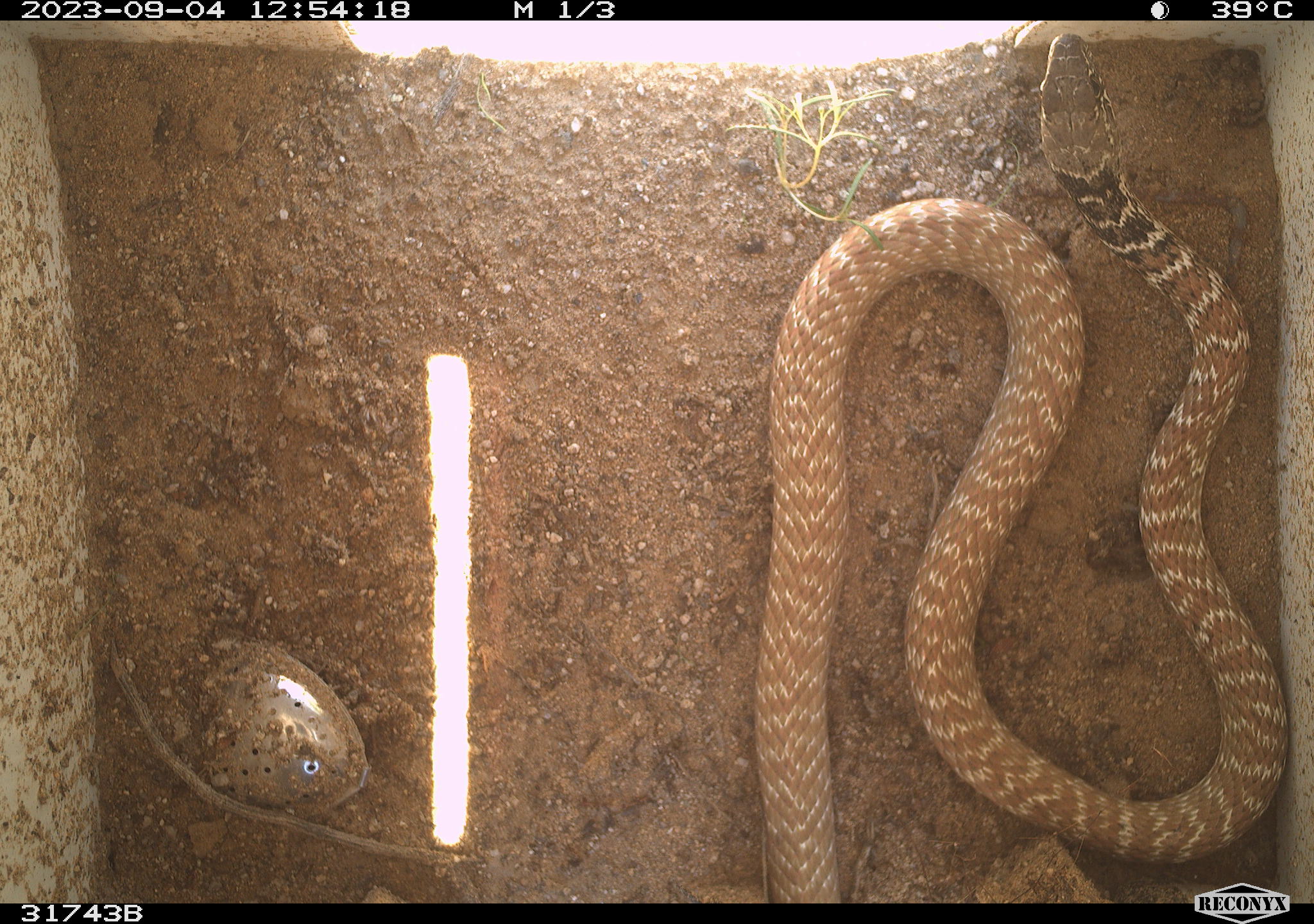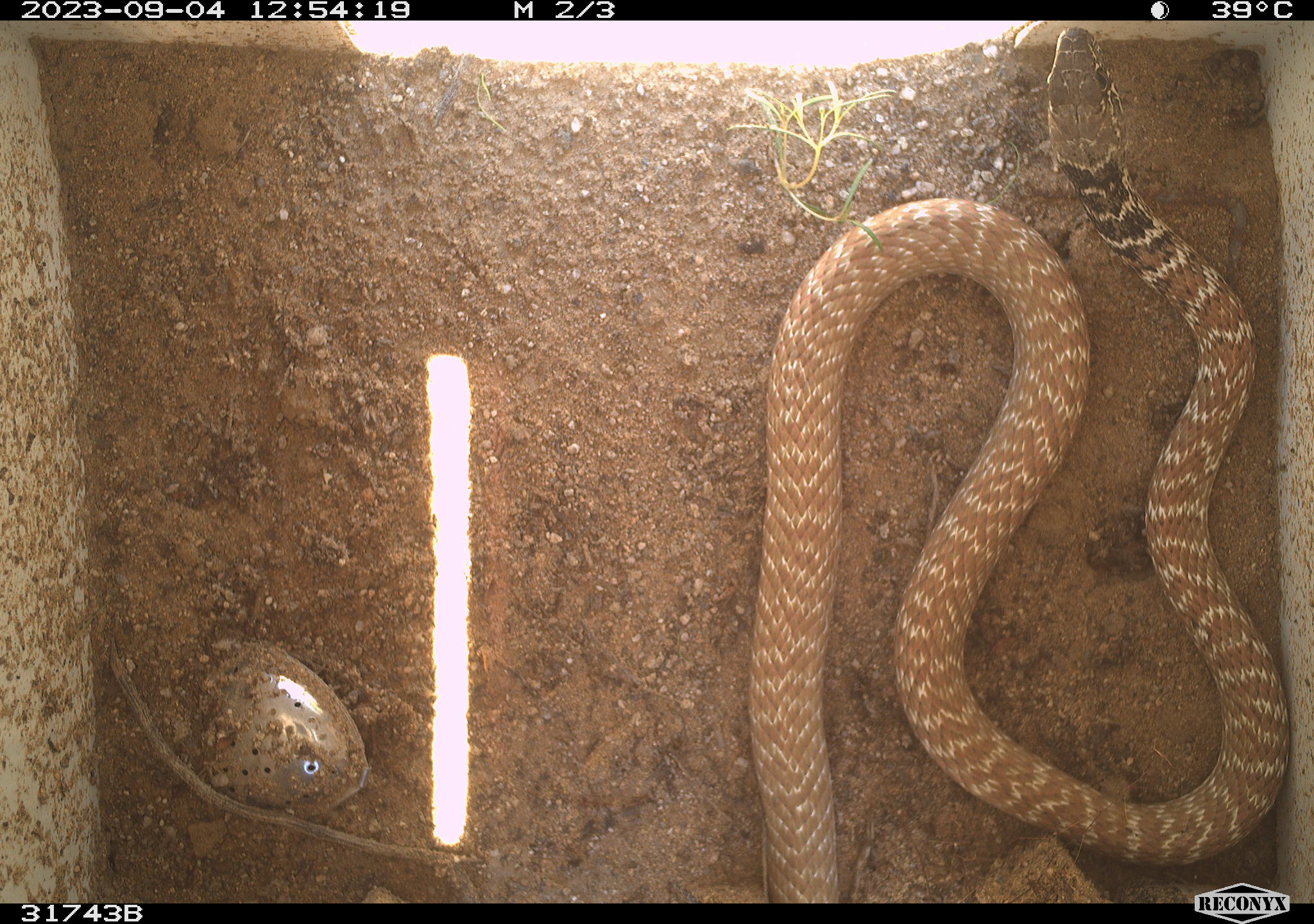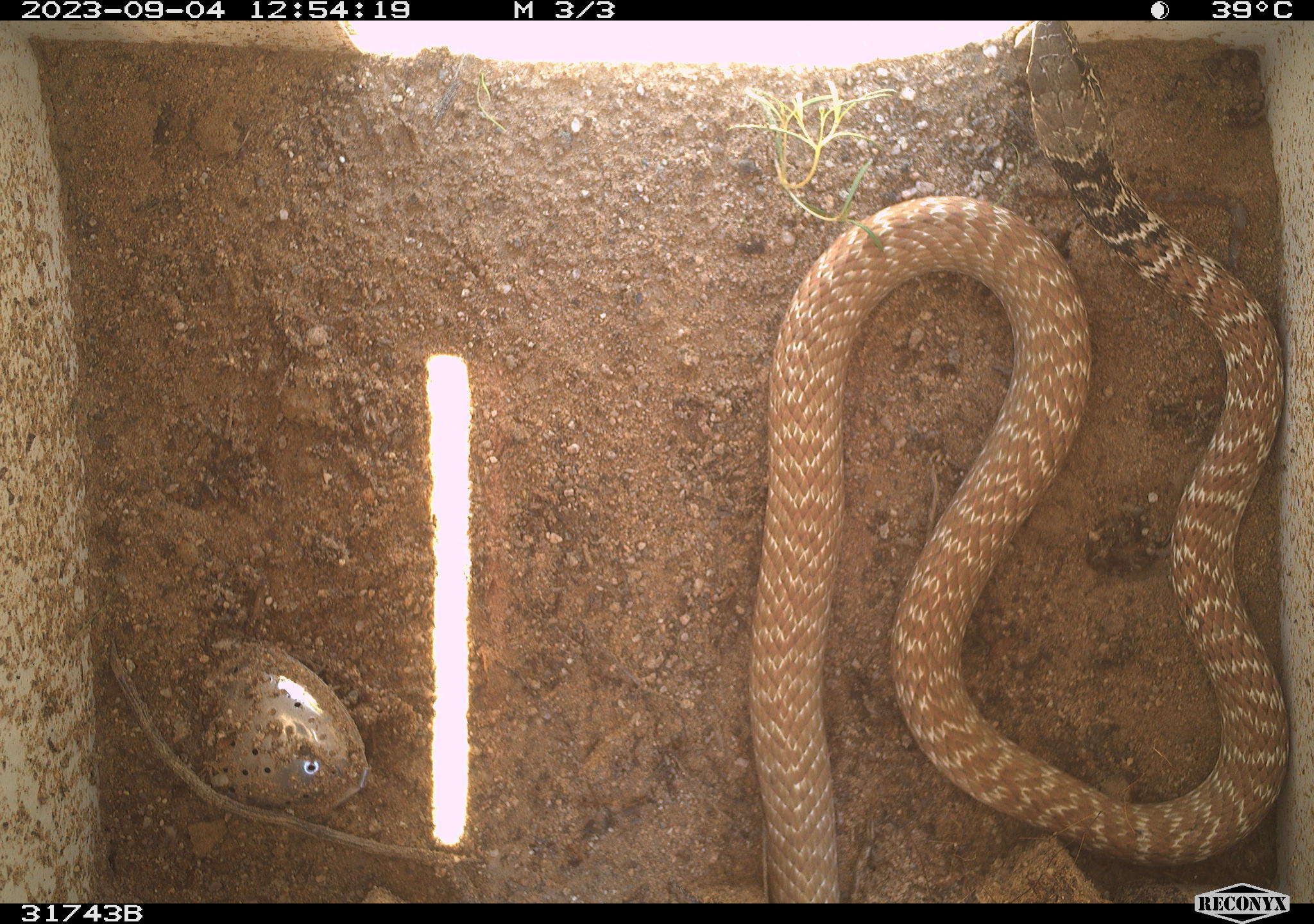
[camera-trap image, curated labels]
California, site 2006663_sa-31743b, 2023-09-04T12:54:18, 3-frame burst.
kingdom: Animalia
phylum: Chordata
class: Reptilia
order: Squamata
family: Colubridae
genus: Masticophis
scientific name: Masticophis flagellum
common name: coachwhip